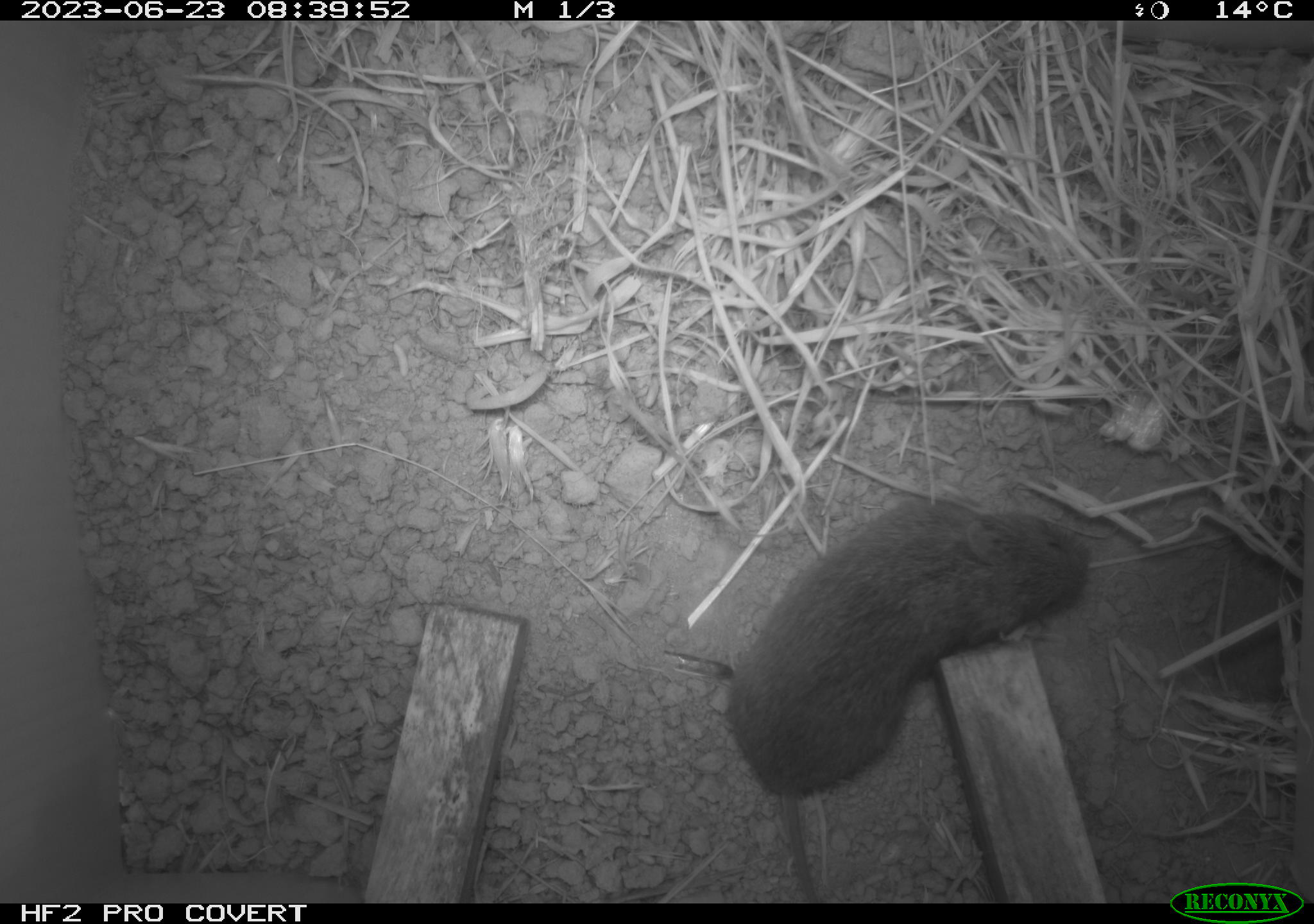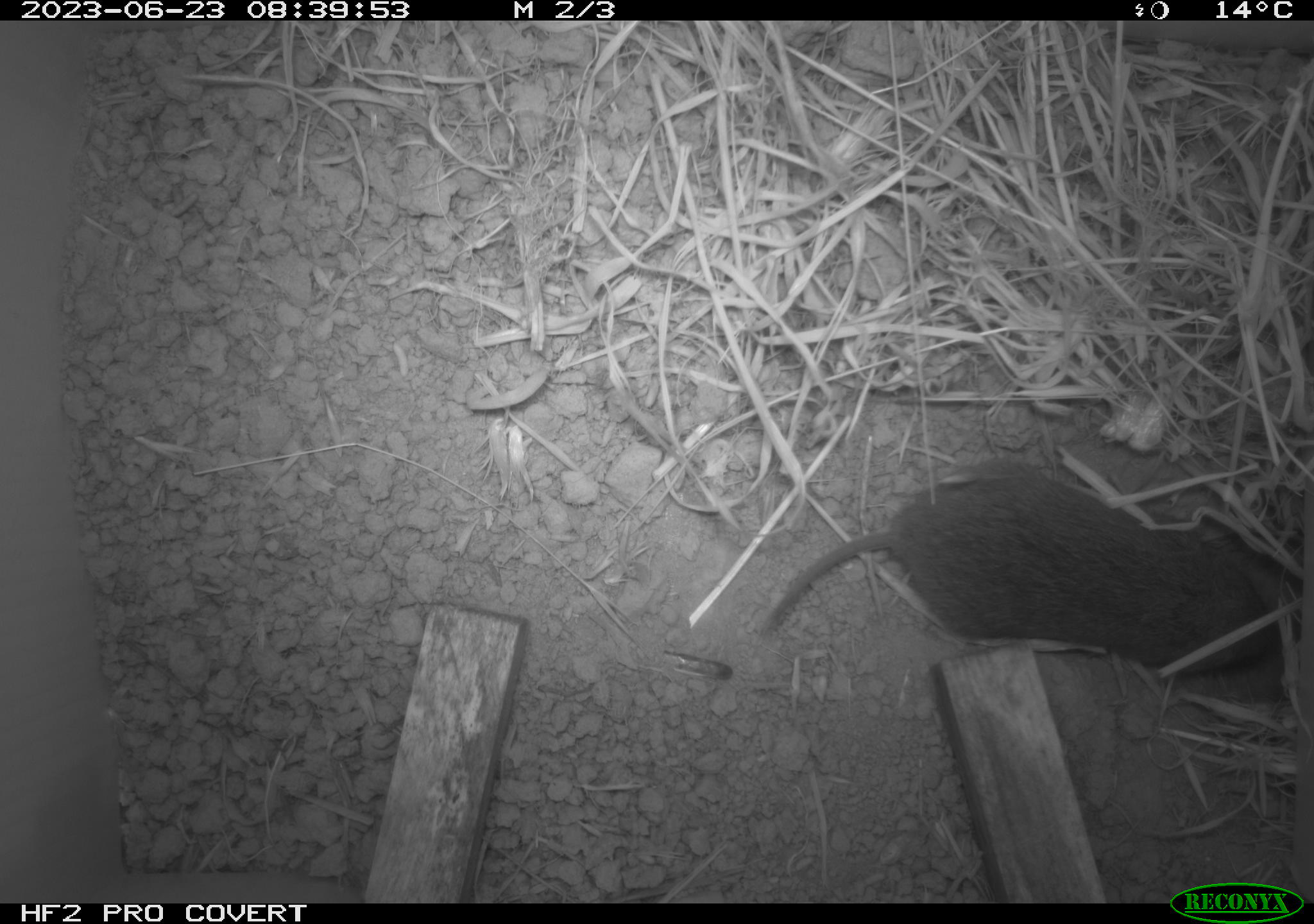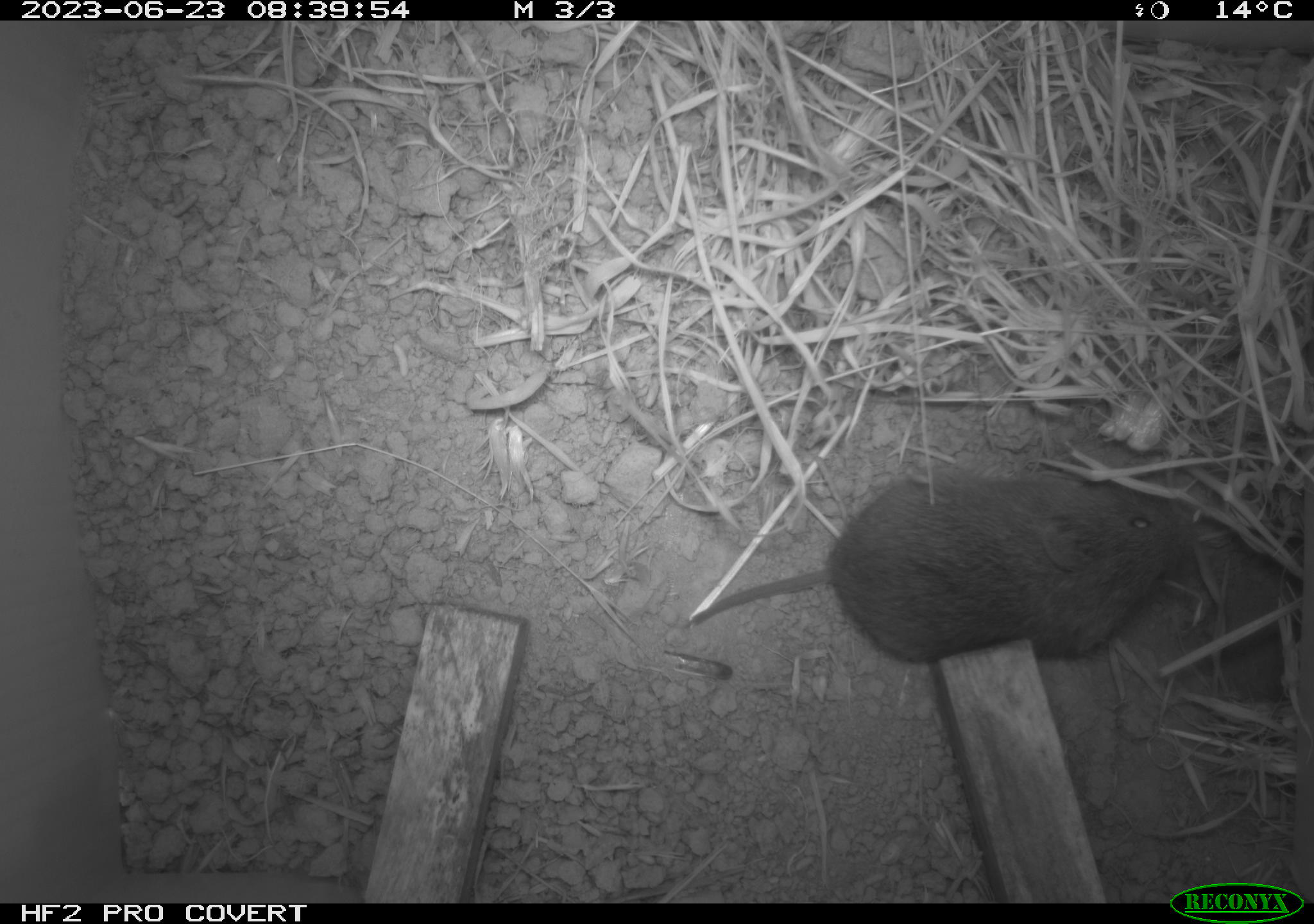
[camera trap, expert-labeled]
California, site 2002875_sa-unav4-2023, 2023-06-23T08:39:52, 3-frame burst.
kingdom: Animalia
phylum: Chordata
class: Mammalia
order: Rodentia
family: Cricetidae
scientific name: Arvicolinae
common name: voles, lemmings, and muskrats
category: arvicolinae subfamily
Arvicolinae subfamily (voles, lemmings, and muskrats) (Arvicolinae).